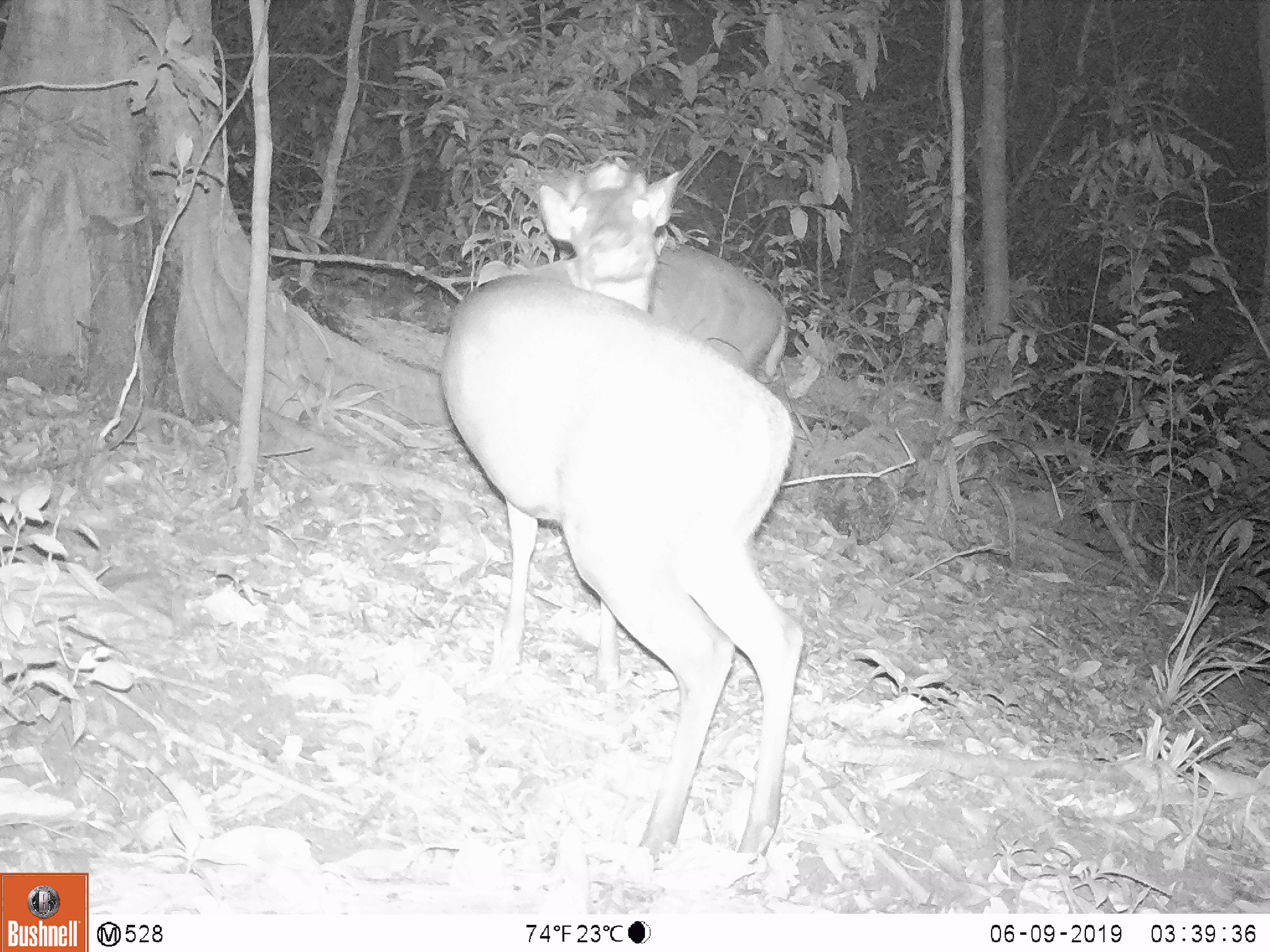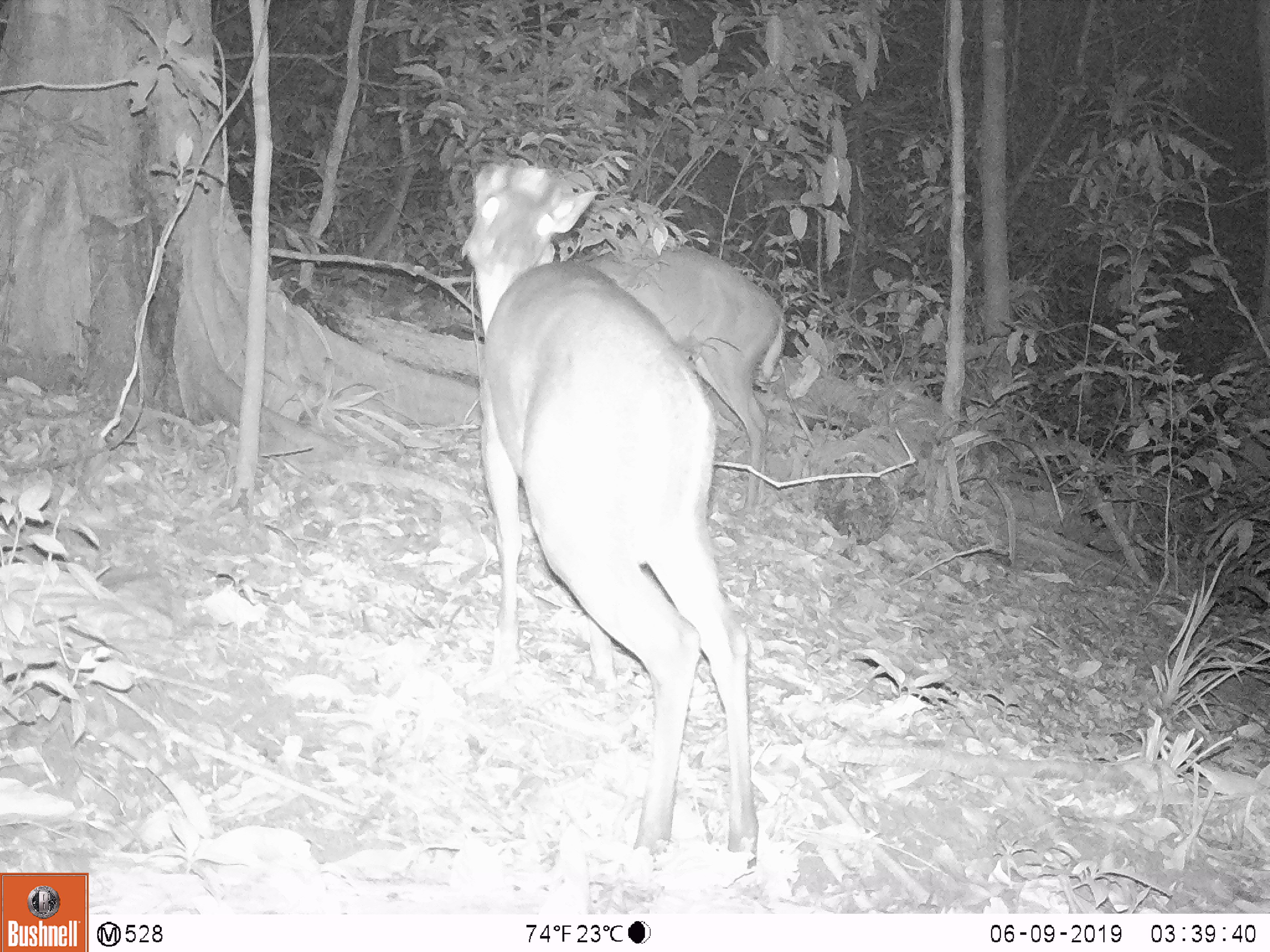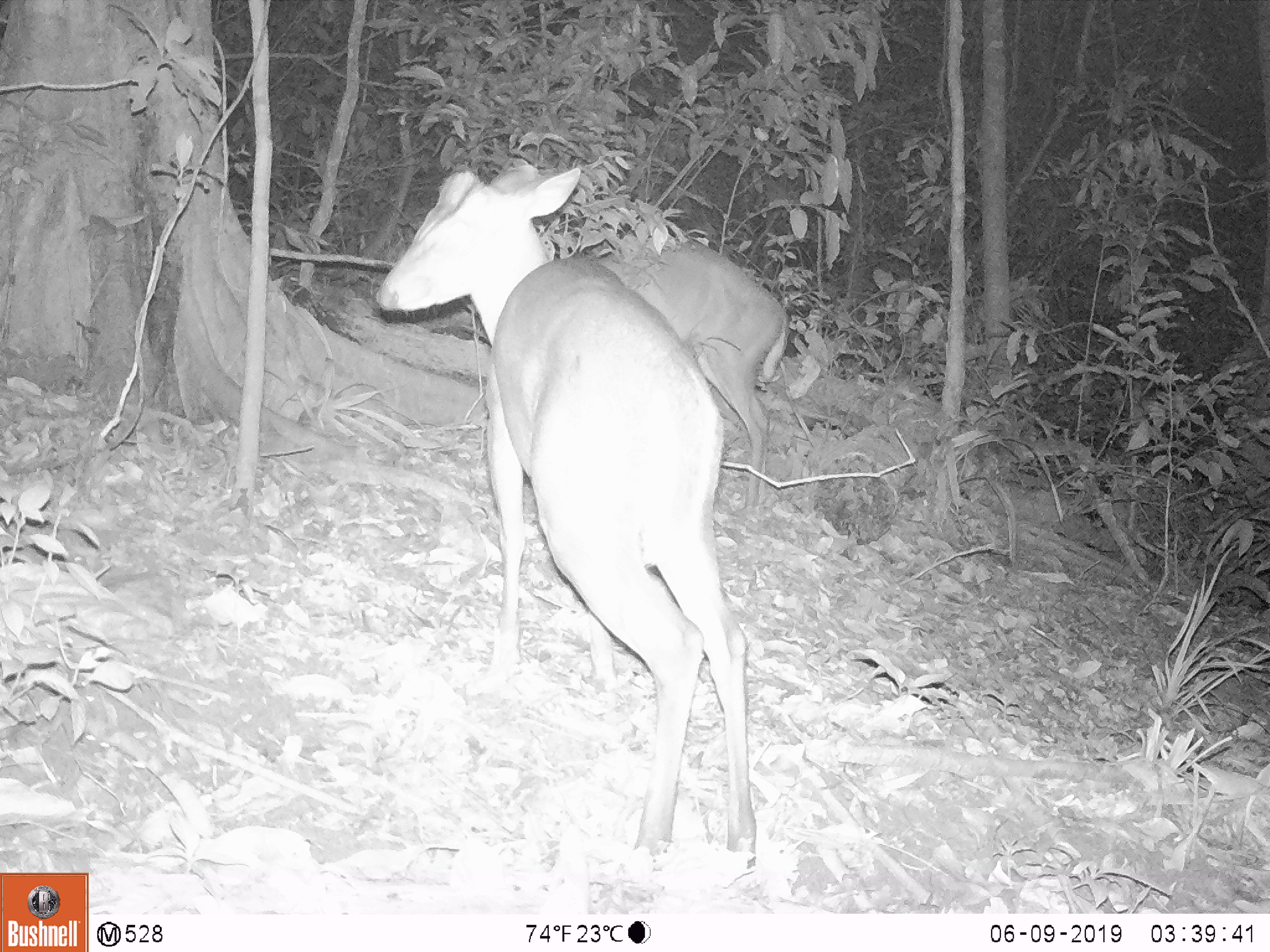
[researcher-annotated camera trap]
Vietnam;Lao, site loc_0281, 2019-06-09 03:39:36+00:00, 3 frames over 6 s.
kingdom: Animalia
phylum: Chordata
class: Mammalia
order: Artiodactyla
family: Cervidae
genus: Muntiacus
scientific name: Muntiacus rooseveltorum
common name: roosevelt's muntjac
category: roosevelts muntjac group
Roosevelts muntjac group (roosevelt's muntjac) (Muntiacus rooseveltorum). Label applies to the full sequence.